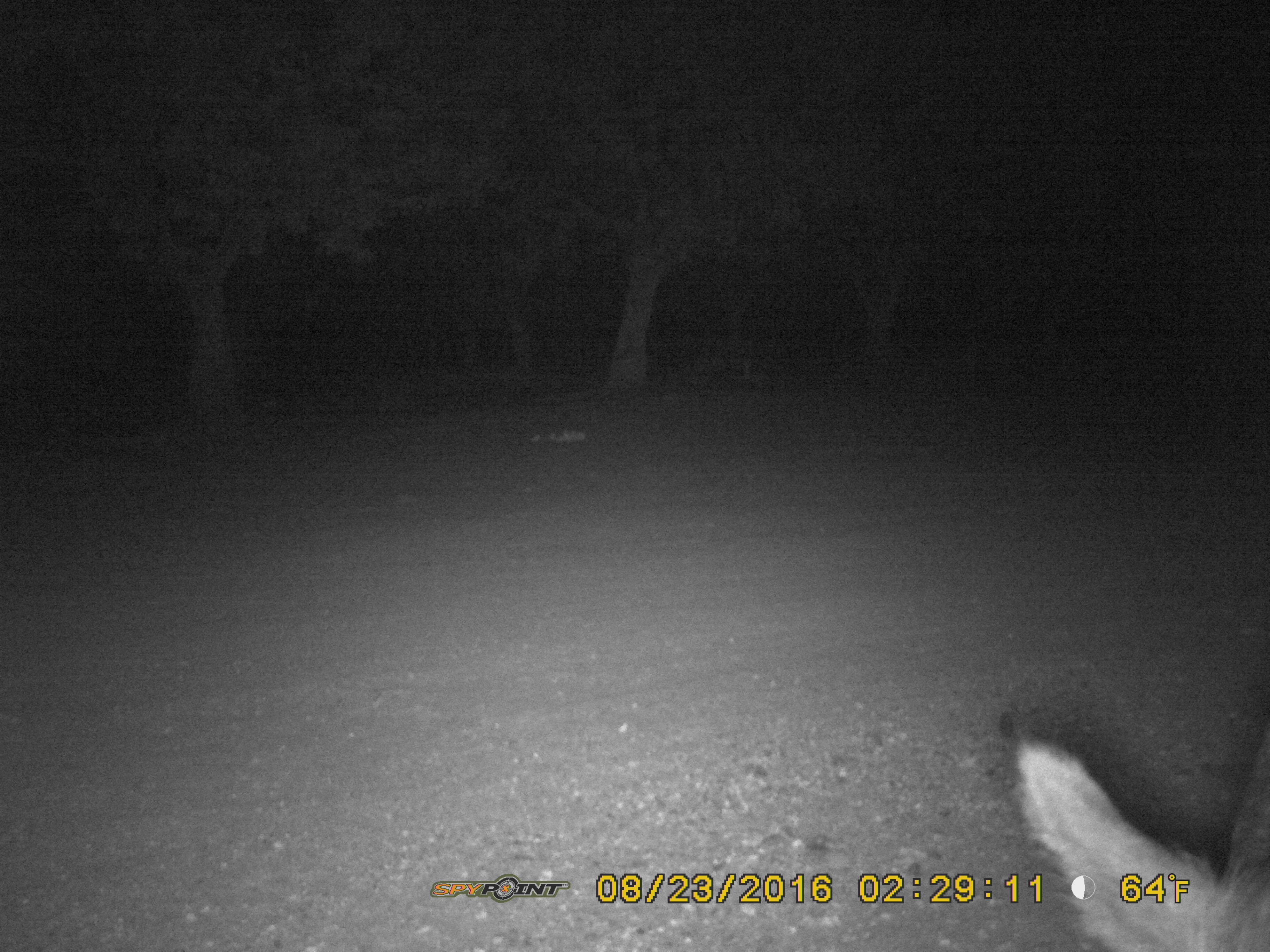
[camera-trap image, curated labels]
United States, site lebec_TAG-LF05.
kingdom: Animalia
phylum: Chordata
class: Mammalia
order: Artiodactyla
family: Suidae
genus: Sus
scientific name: Sus scrofa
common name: wild boar